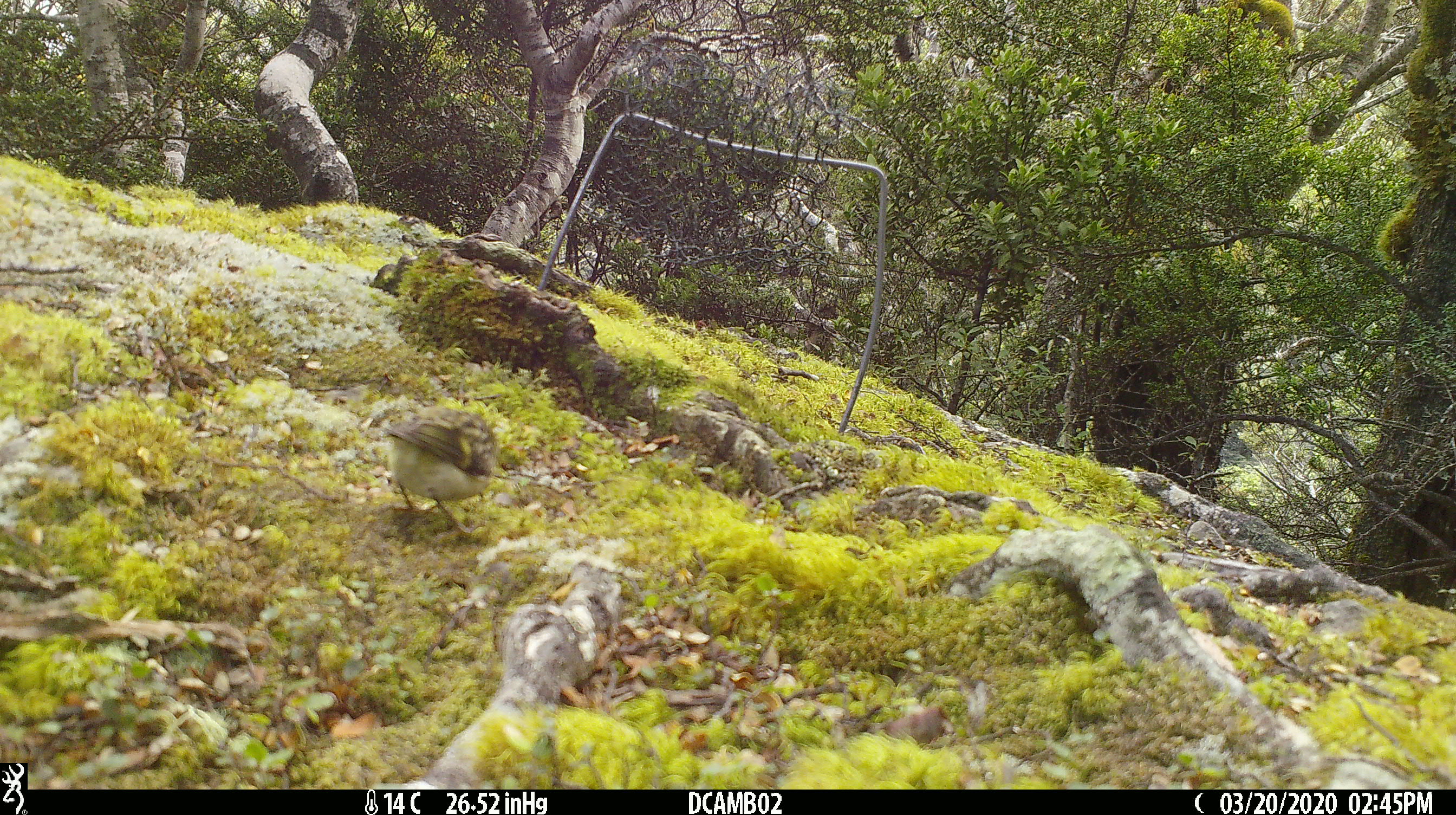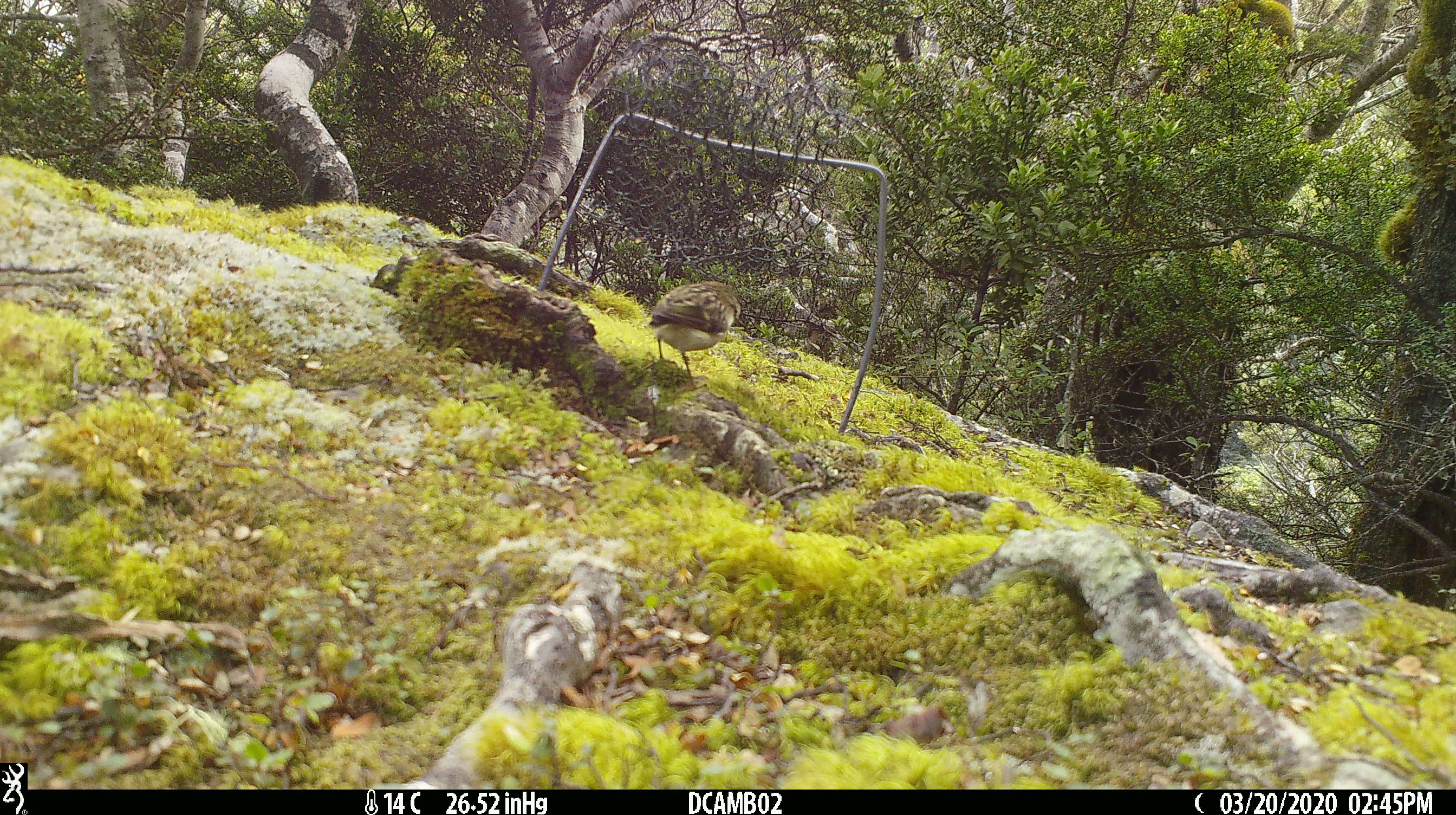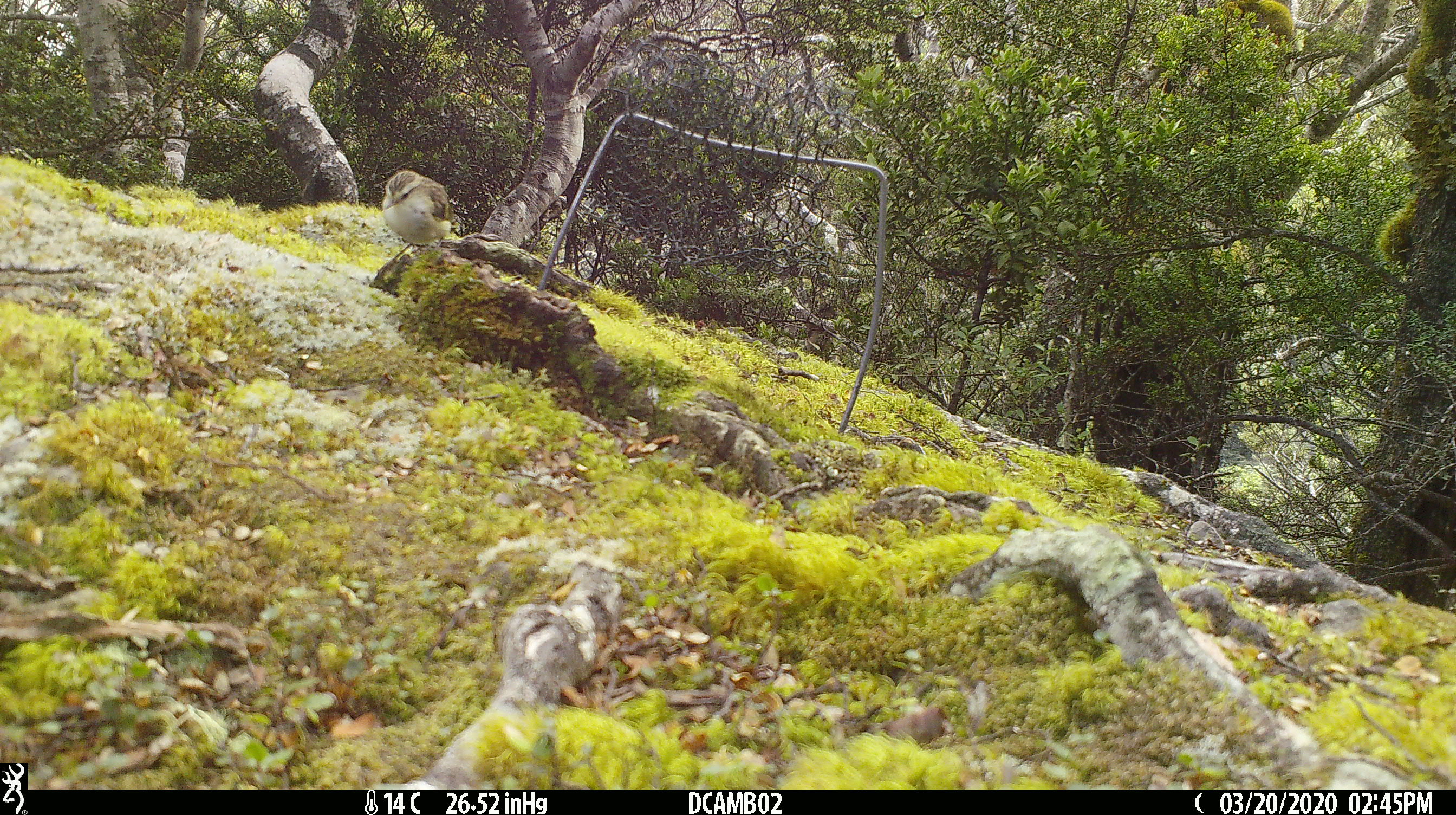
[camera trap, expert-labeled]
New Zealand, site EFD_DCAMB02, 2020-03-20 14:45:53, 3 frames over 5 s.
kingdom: Animalia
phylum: Chordata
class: Aves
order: Passeriformes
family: Acanthisittidae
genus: Acanthisitta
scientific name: Acanthisitta chloris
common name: rifleman